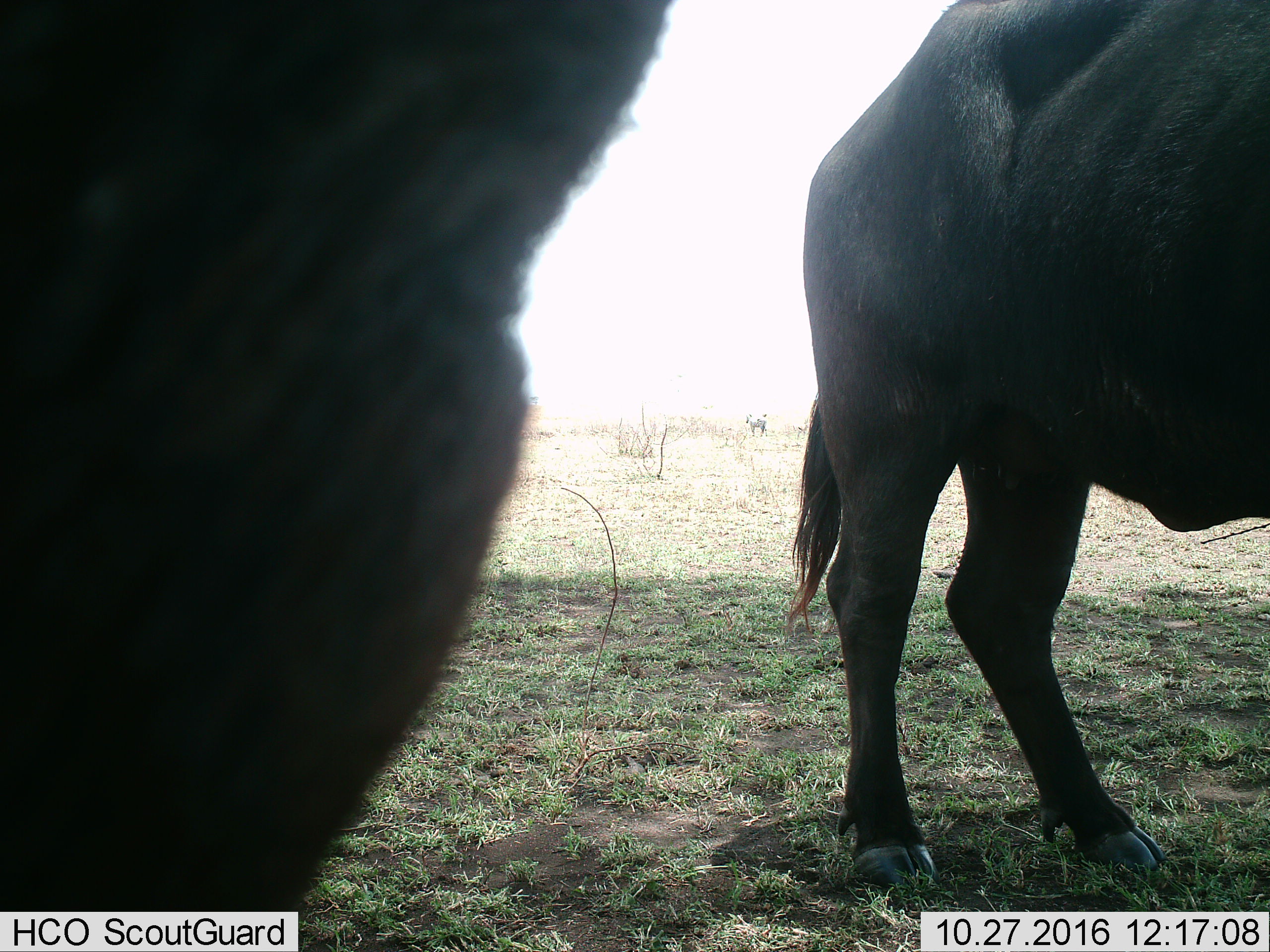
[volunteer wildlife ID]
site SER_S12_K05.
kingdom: Animalia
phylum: Chordata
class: Mammalia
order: Artiodactyla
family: Bovidae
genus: Syncerus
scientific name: Syncerus caffer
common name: african buffalo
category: buffalo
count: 2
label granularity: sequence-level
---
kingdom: Animalia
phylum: Chordata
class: Mammalia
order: Perissodactyla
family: Equidae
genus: Equus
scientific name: Equus quagga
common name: plains zebra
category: zebraplains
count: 1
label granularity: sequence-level